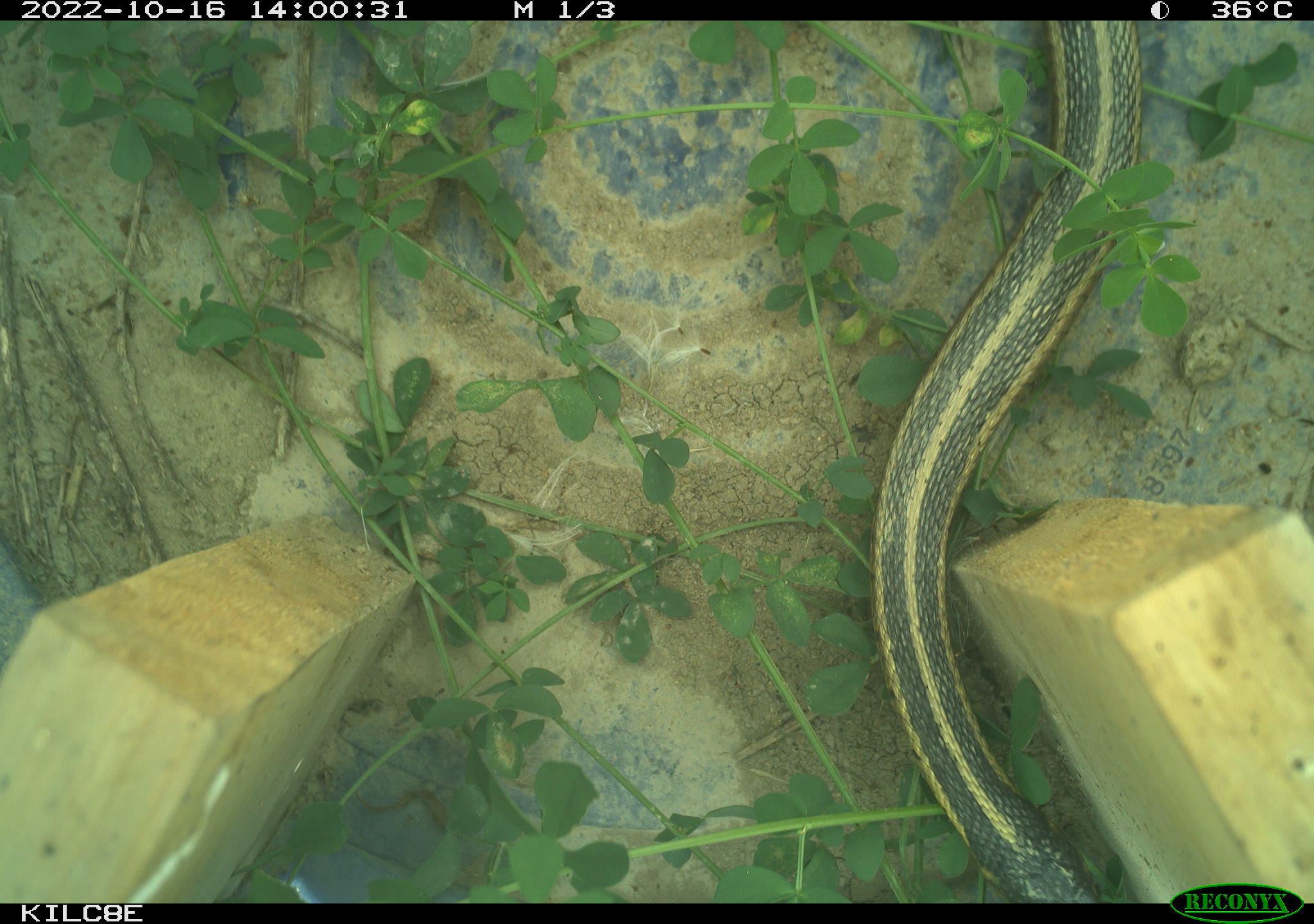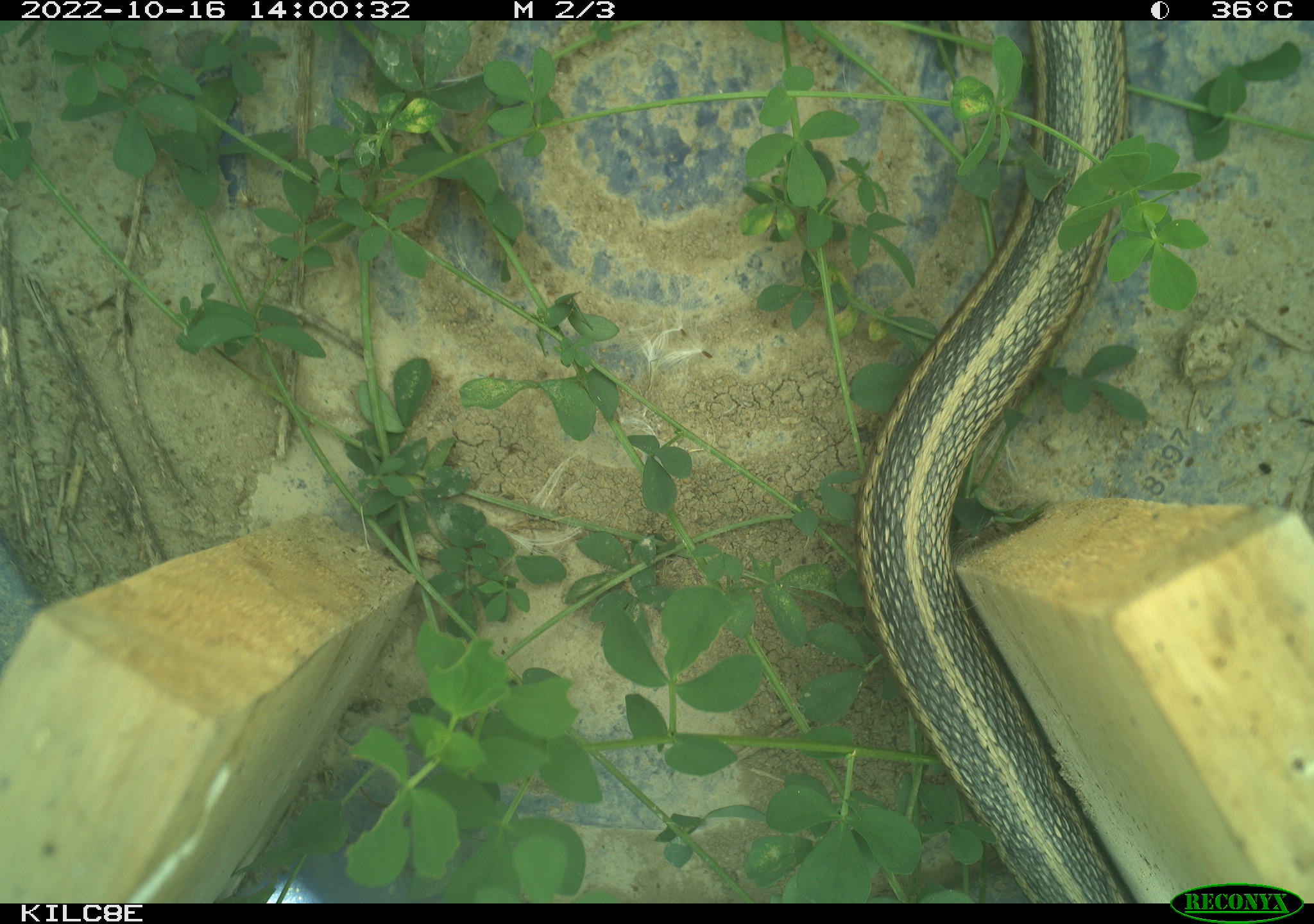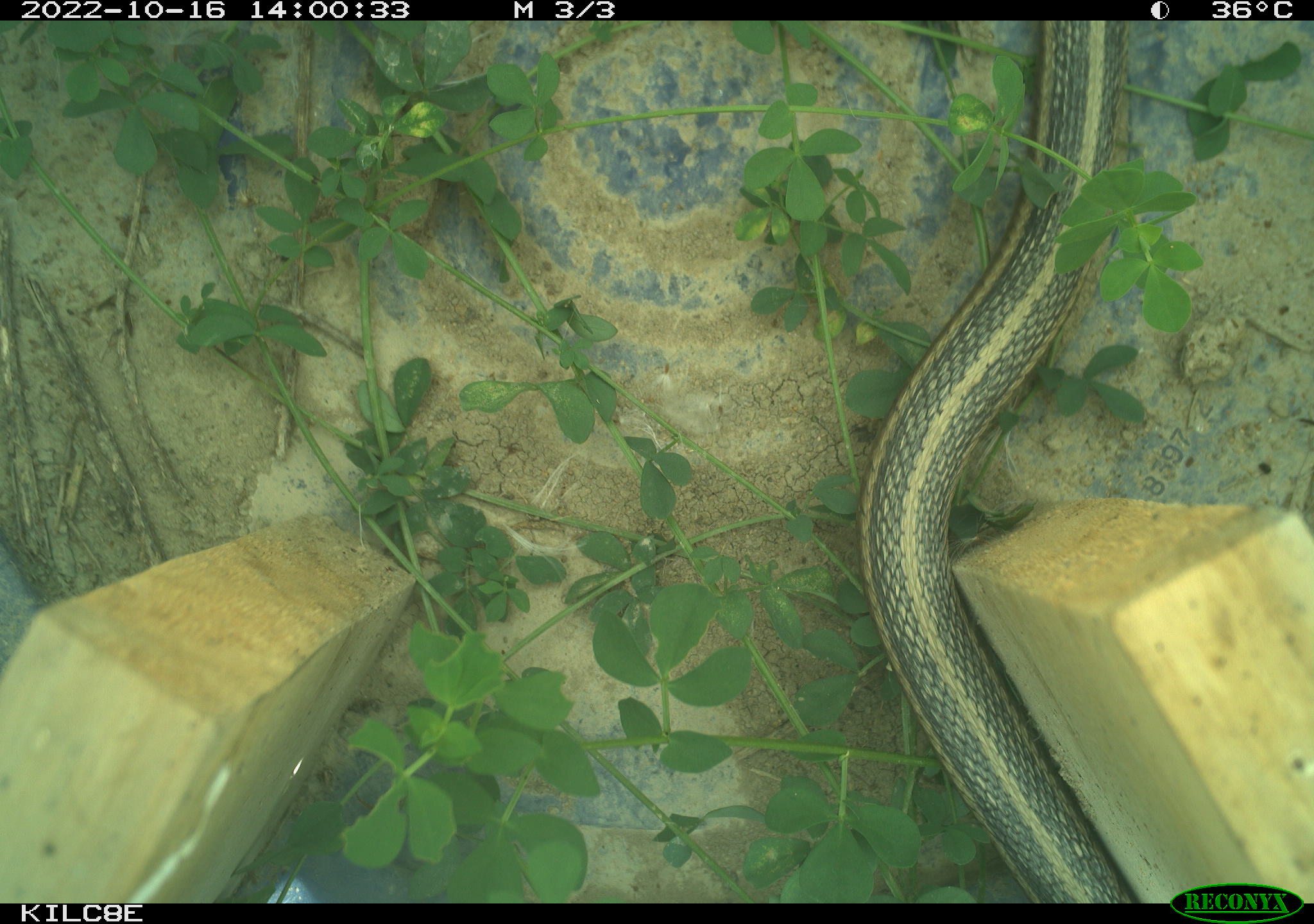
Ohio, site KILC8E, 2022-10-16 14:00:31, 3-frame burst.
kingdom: Animalia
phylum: Chordata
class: Reptilia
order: Squamata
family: Colubridae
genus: Thamnophis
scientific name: Thamnophis sirtalis sirtalis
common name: eastern gartersnake